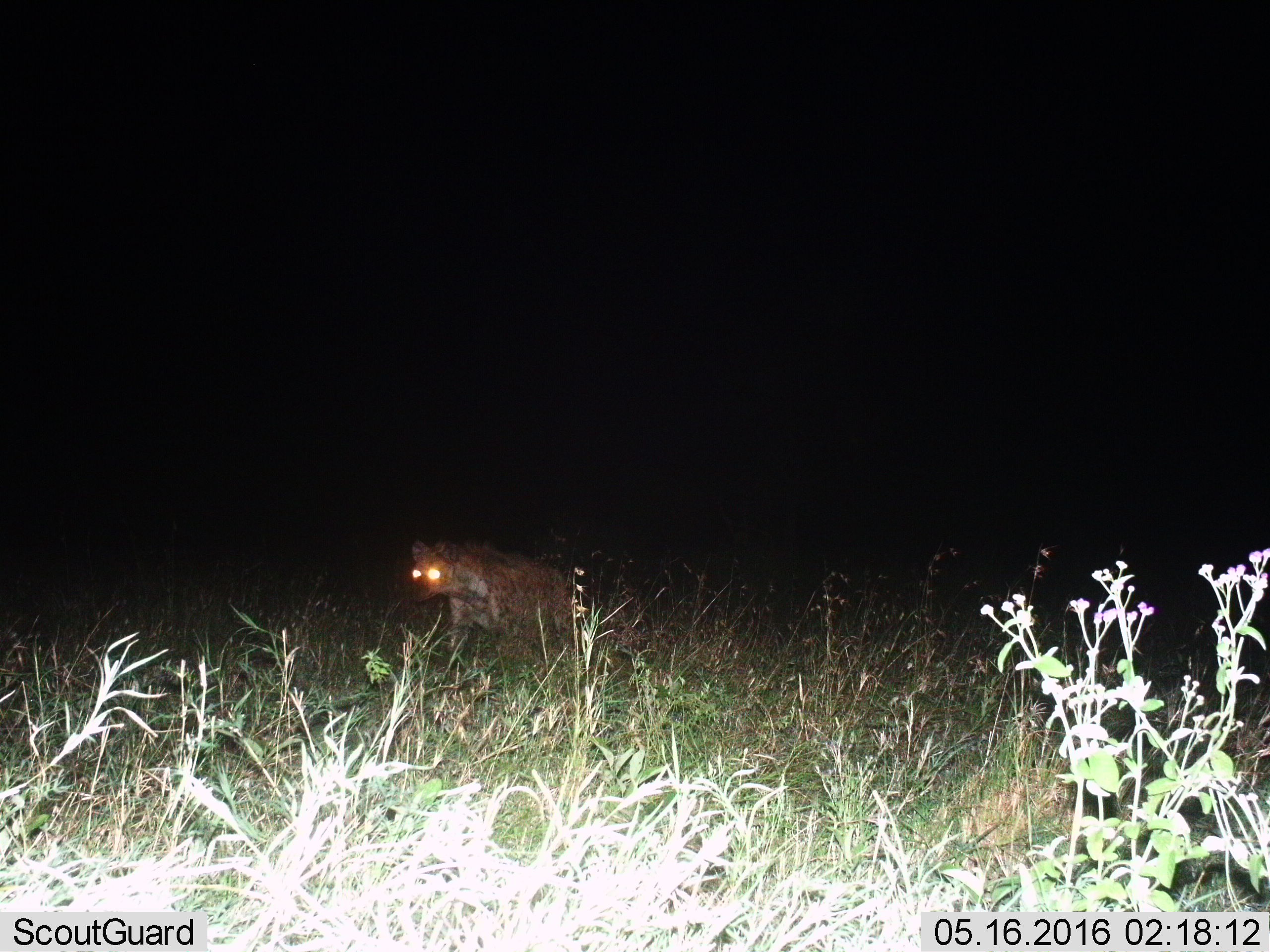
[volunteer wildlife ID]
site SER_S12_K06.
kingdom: Animalia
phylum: Chordata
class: Mammalia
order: Carnivora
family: Hyaenidae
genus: Crocuta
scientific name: Crocuta crocuta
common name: spotted hyena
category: hyenaspotted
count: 1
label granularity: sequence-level